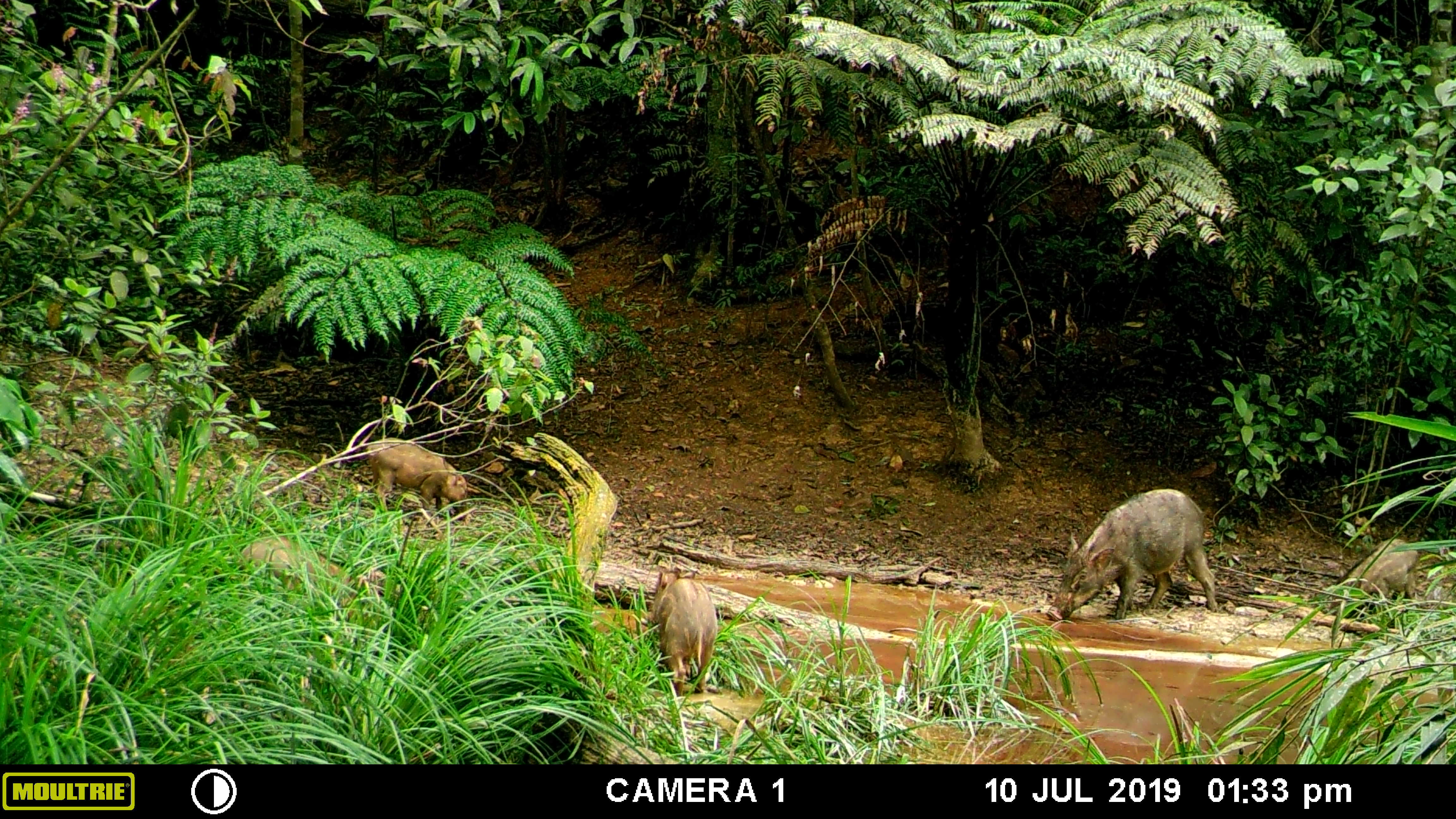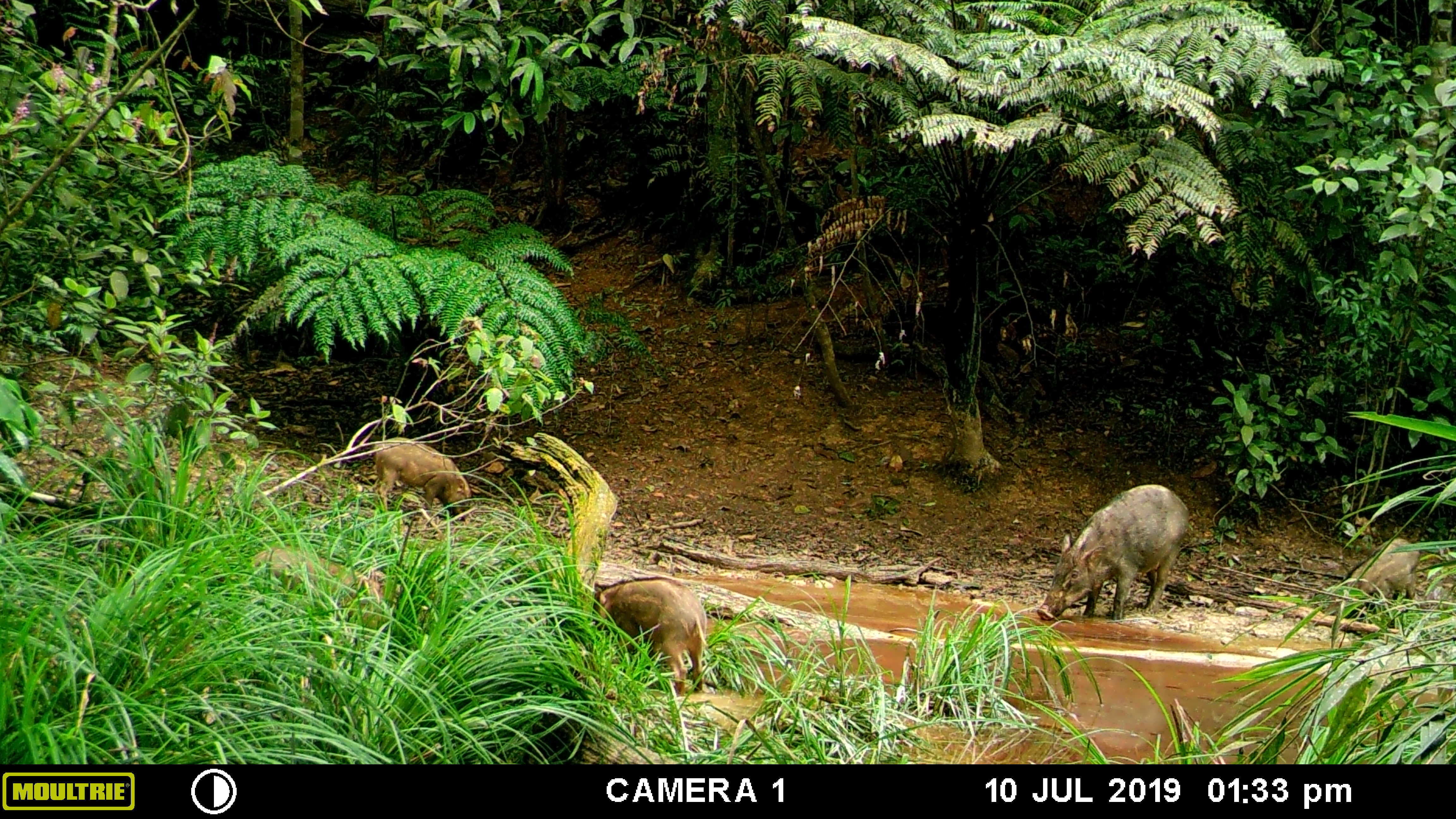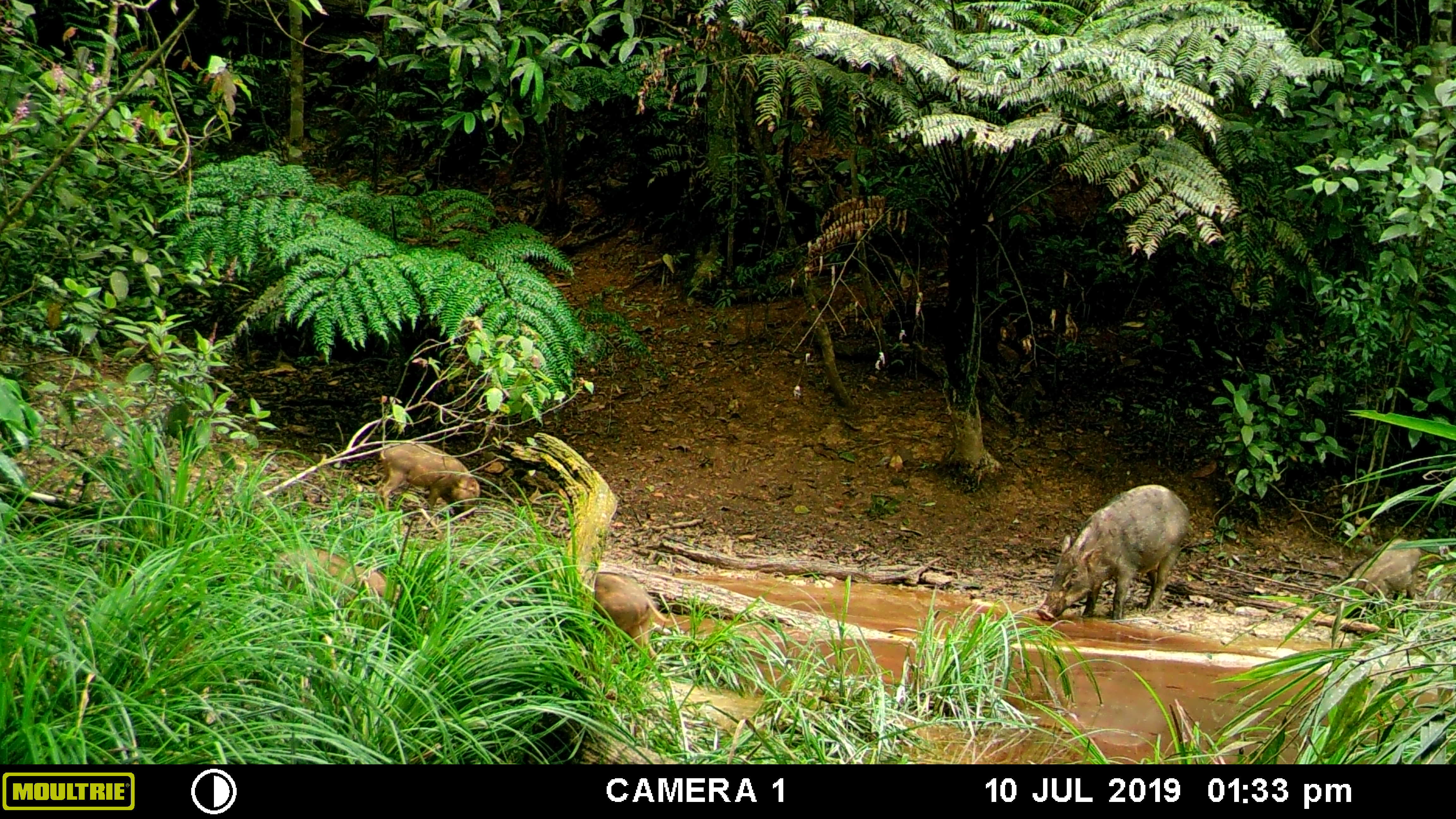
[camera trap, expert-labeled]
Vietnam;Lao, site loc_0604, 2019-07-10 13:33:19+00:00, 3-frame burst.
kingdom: Animalia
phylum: Chordata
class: Mammalia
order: Artiodactyla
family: Suidae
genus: Sus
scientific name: Sus scrofa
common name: eurasian wild pig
Eurasian wild pig (Sus scrofa). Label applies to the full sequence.